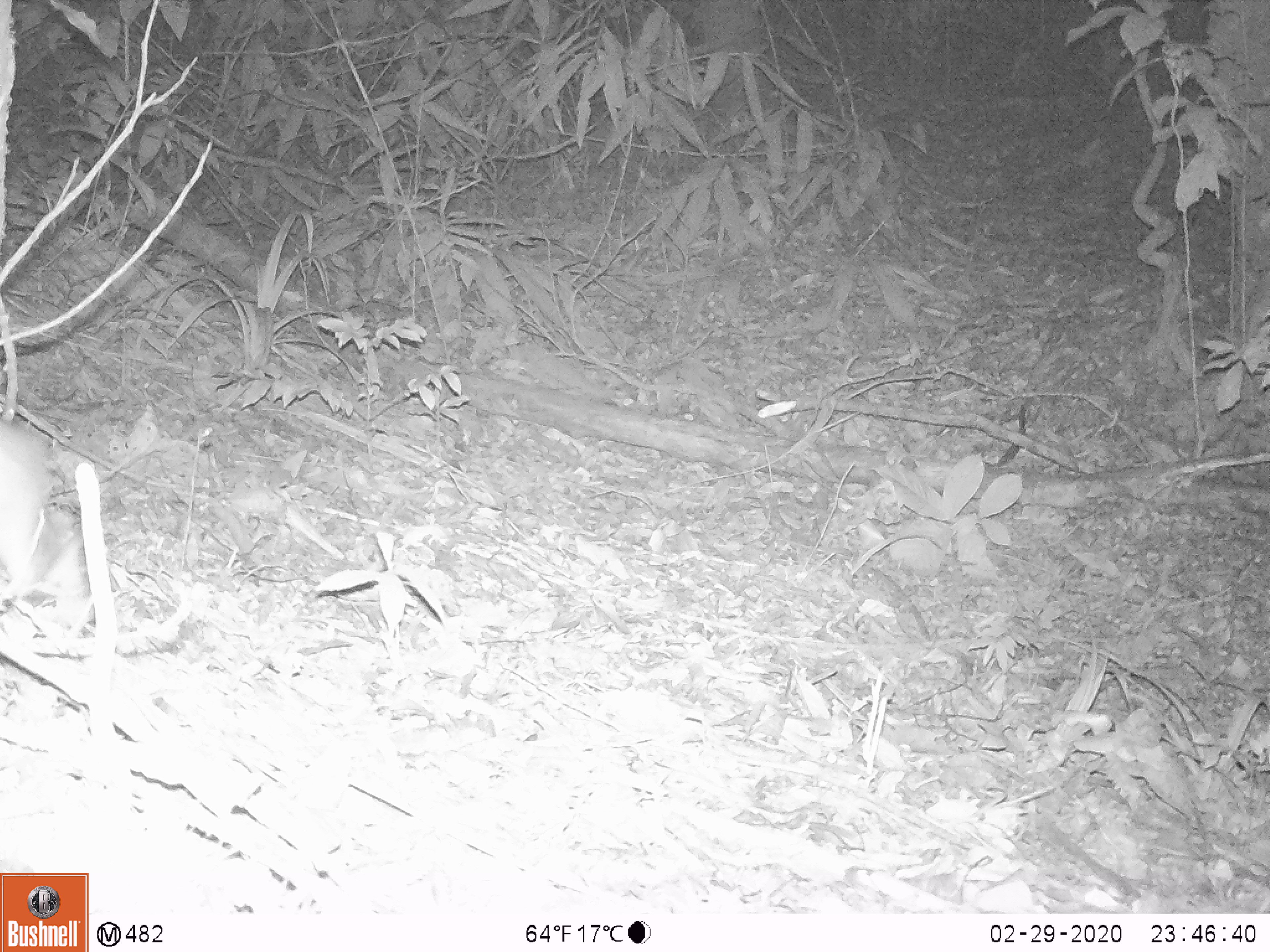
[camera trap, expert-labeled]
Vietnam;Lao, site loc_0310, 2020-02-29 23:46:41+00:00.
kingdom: Animalia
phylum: Chordata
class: Mammalia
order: Rodentia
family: Muridae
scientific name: Muridae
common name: old-world mice and rats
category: unidentified murid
Unidentified murid (old-world mice and rats) (Muridae). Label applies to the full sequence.